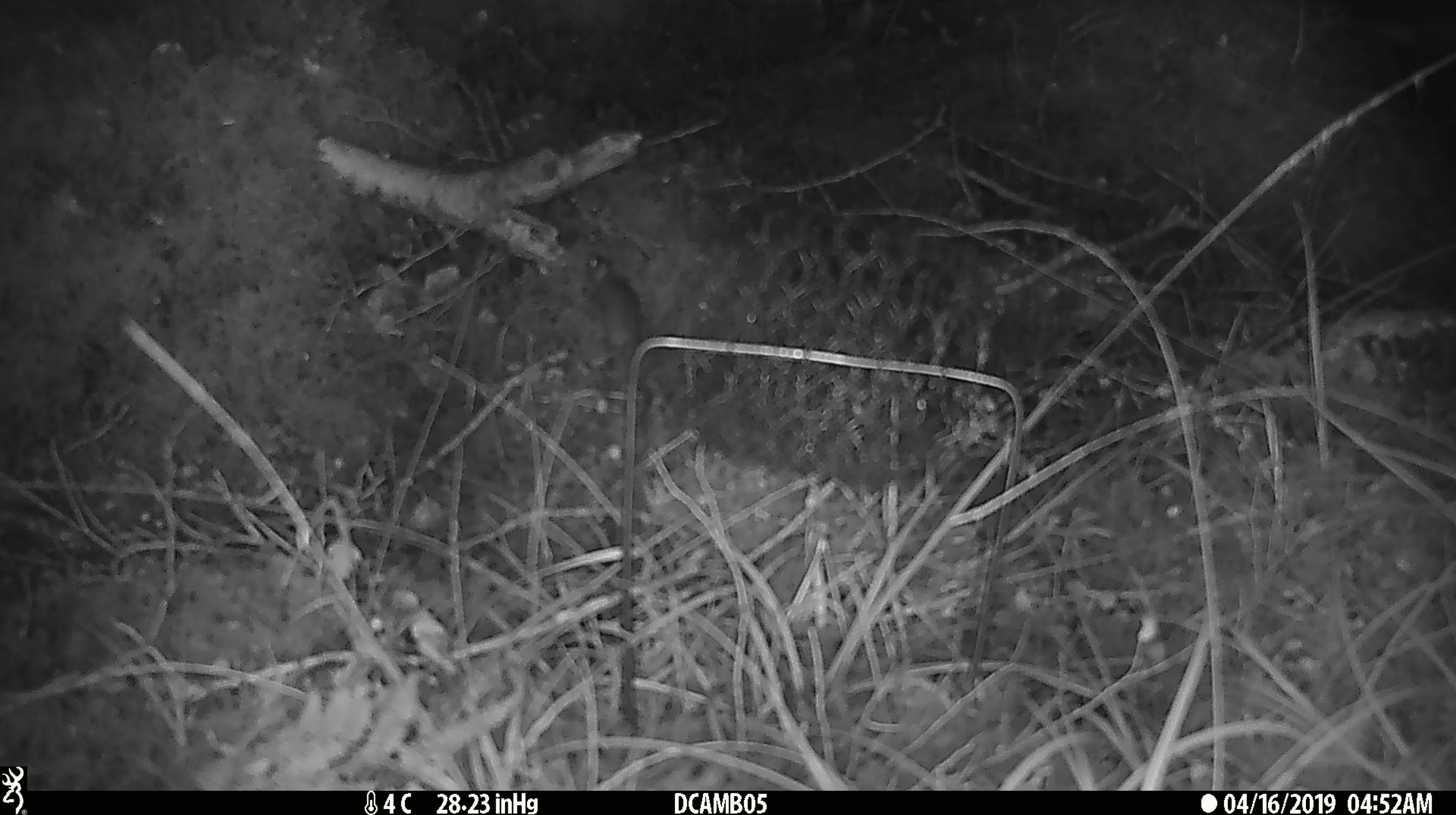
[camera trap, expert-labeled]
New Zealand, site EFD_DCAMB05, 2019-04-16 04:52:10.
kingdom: Animalia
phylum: Chordata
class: Mammalia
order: Rodentia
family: Muridae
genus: Mus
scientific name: Mus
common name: mouse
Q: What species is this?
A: Mouse (Mus).